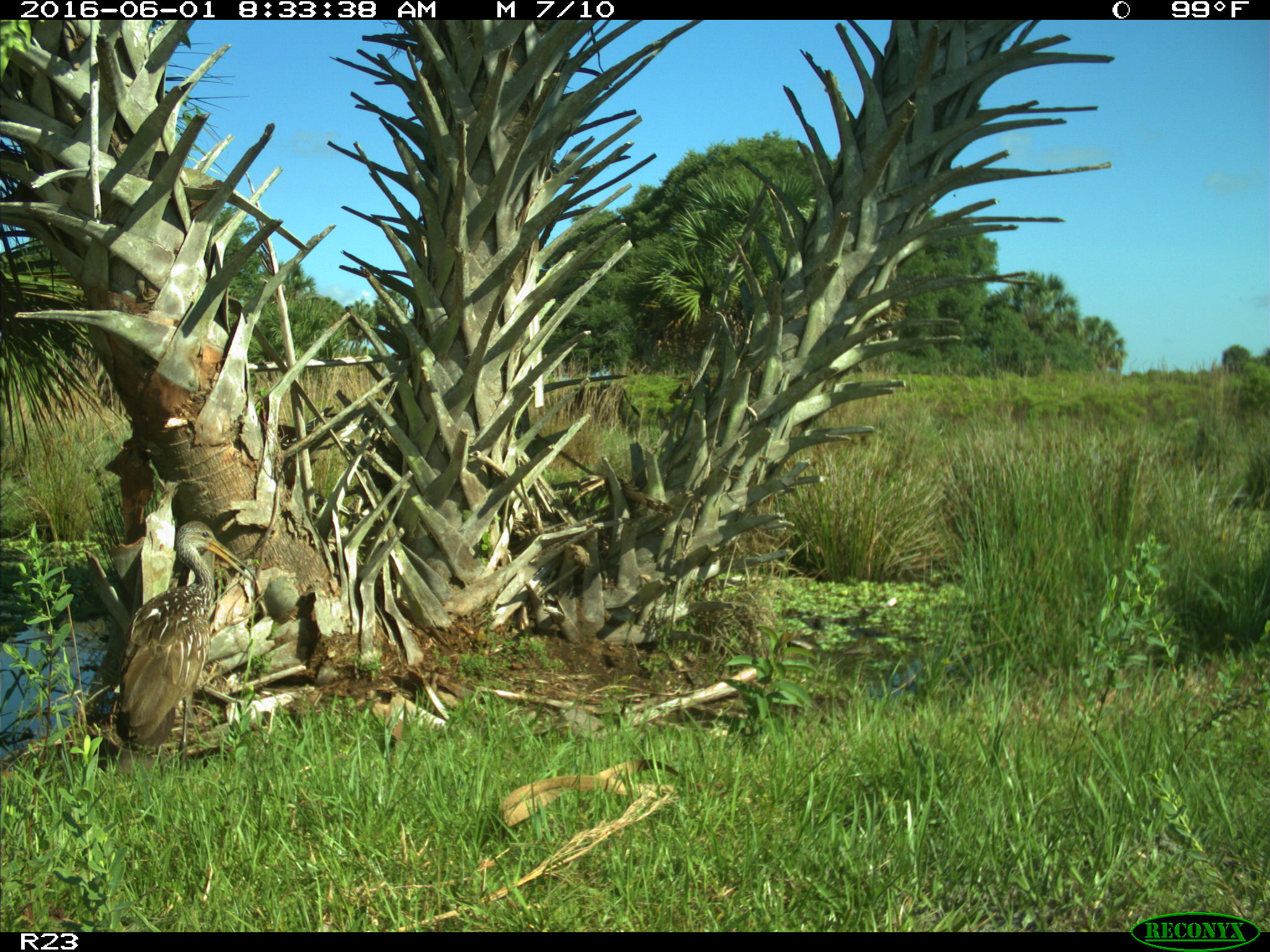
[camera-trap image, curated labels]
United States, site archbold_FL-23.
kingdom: Animalia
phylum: Chordata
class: Aves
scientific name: Aves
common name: birds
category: unidentified bird